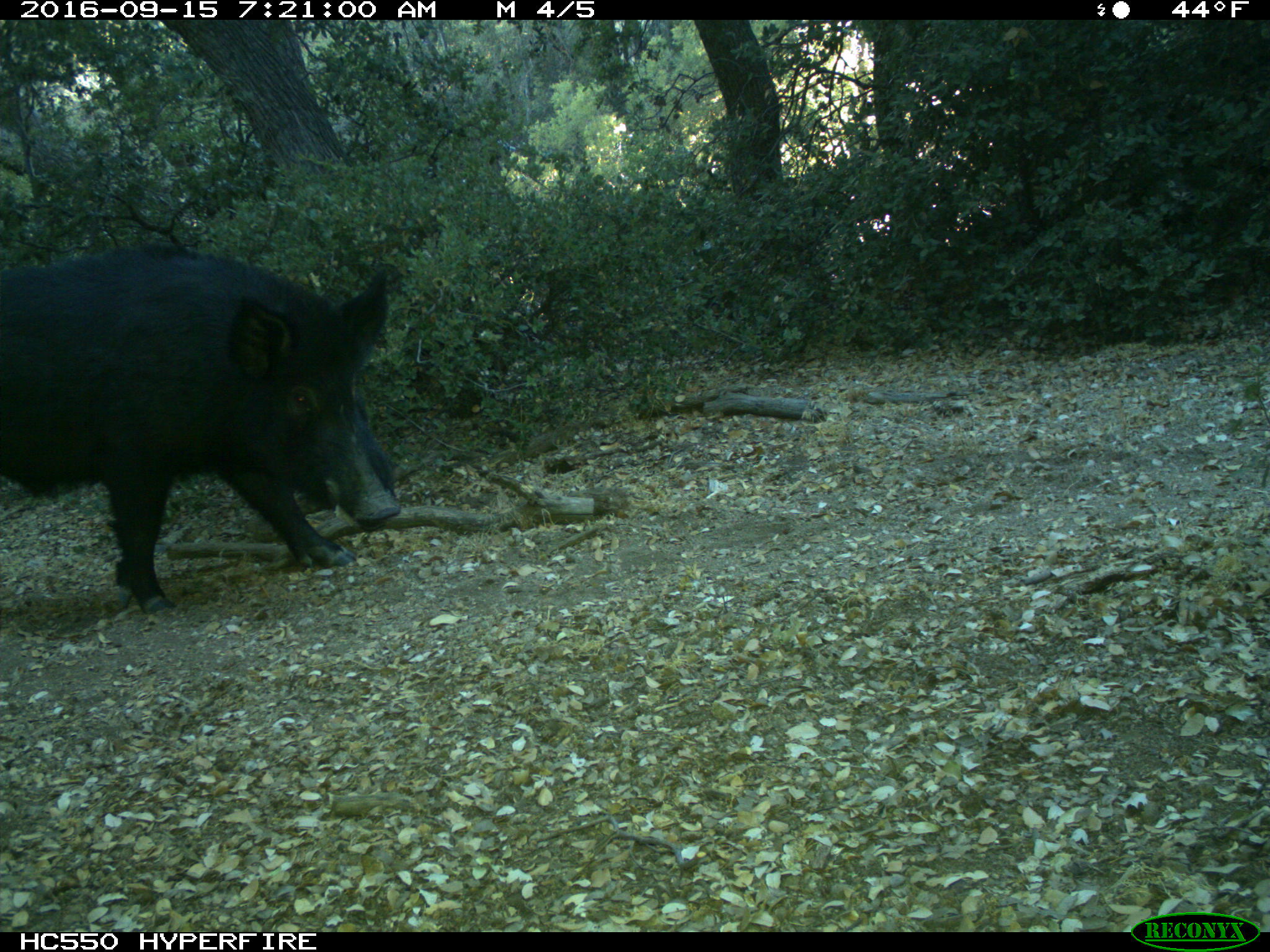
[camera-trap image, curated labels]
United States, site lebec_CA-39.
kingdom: Animalia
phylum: Chordata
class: Mammalia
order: Artiodactyla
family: Suidae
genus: Sus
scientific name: Sus scrofa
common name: wild boar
Sus scrofa (wild boar).